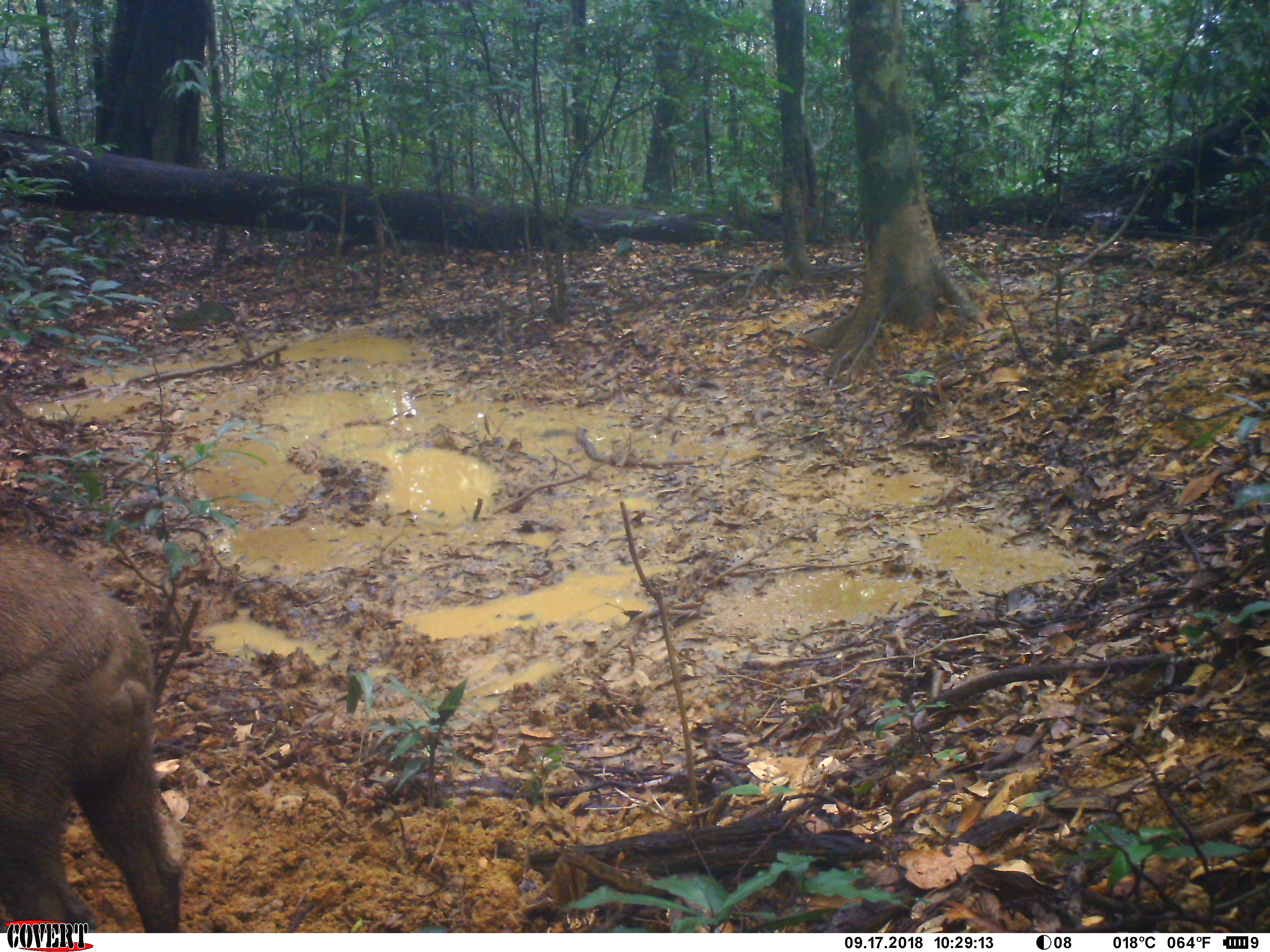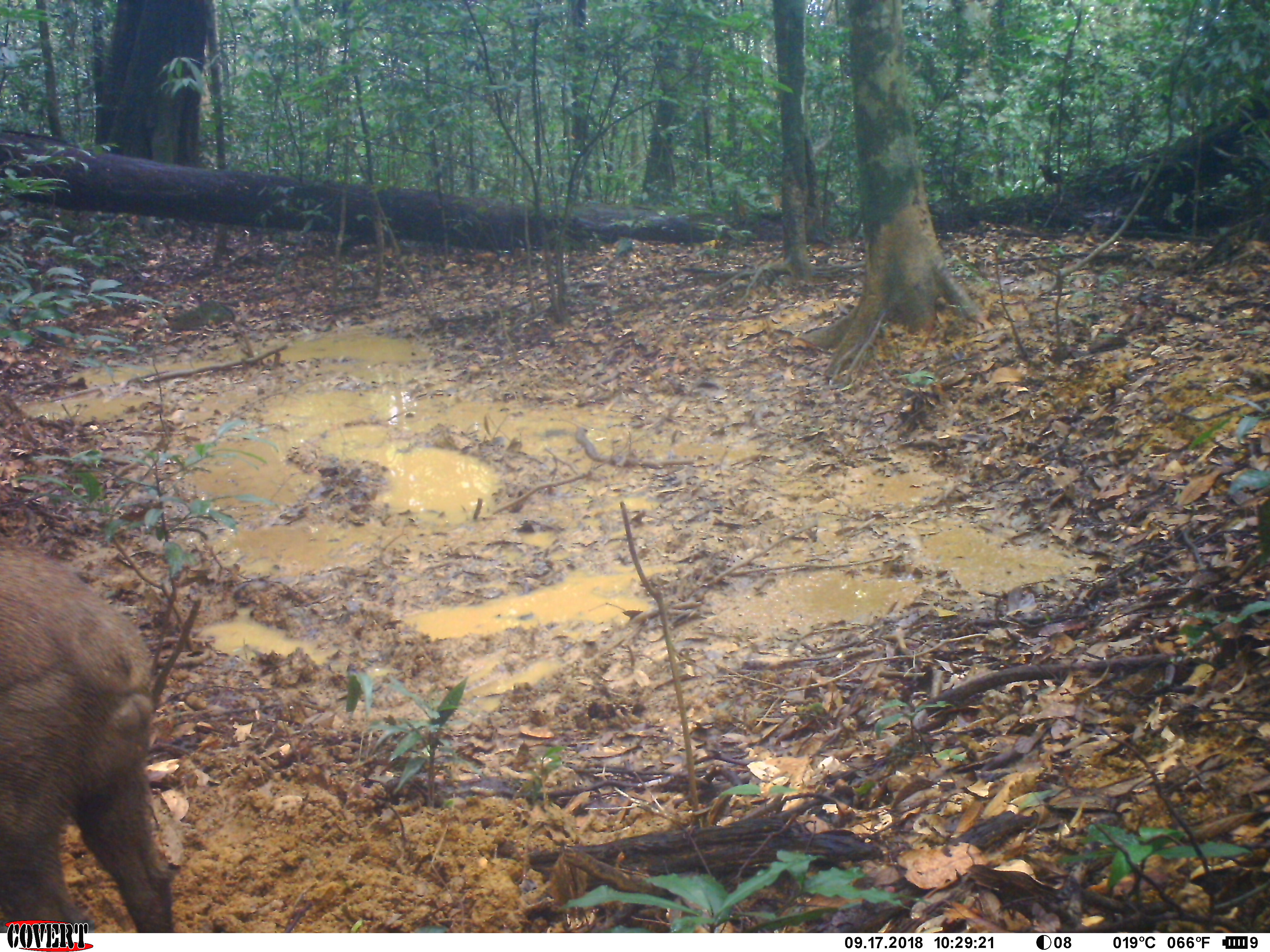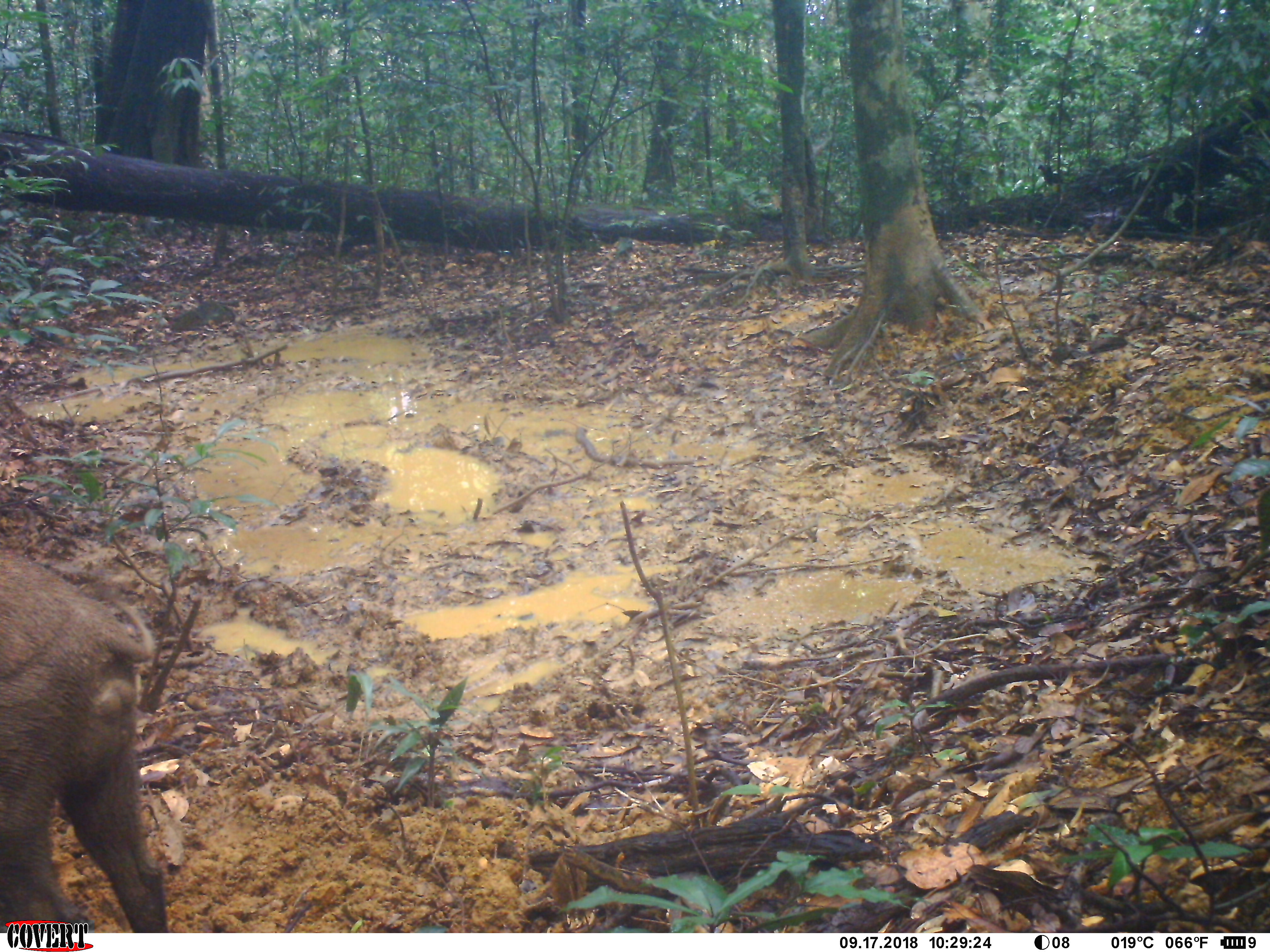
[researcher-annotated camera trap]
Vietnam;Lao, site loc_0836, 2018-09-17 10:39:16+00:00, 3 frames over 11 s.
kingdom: Animalia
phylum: Chordata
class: Mammalia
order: Artiodactyla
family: Suidae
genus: Sus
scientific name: Sus scrofa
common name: eurasian wild pig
Eurasian wild pig (Sus scrofa). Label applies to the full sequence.